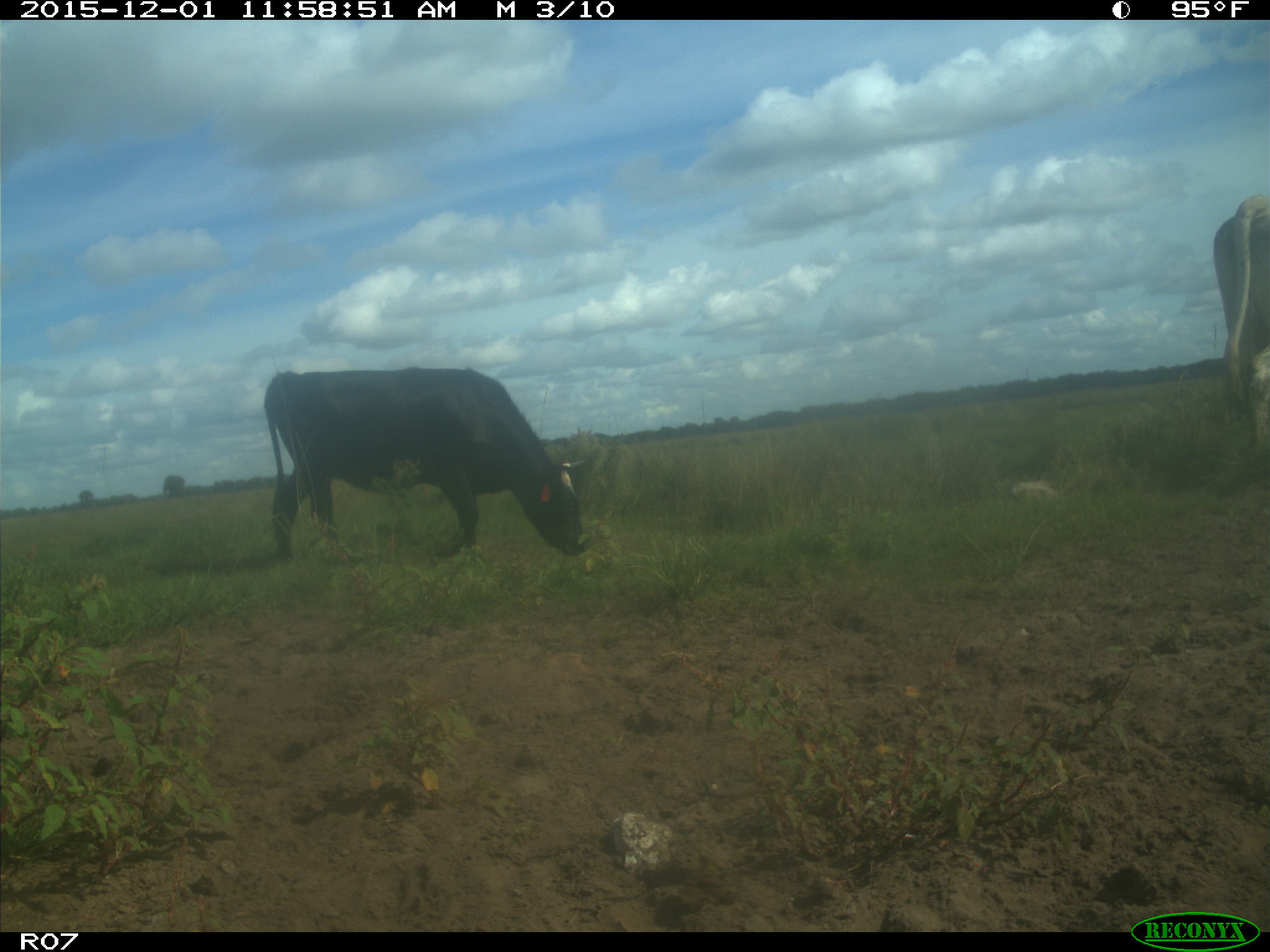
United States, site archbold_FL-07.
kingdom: Animalia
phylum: Chordata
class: Mammalia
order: Artiodactyla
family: Bovidae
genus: Bos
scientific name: Bos taurus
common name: domestic cow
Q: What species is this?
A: Bos taurus (domestic cow).